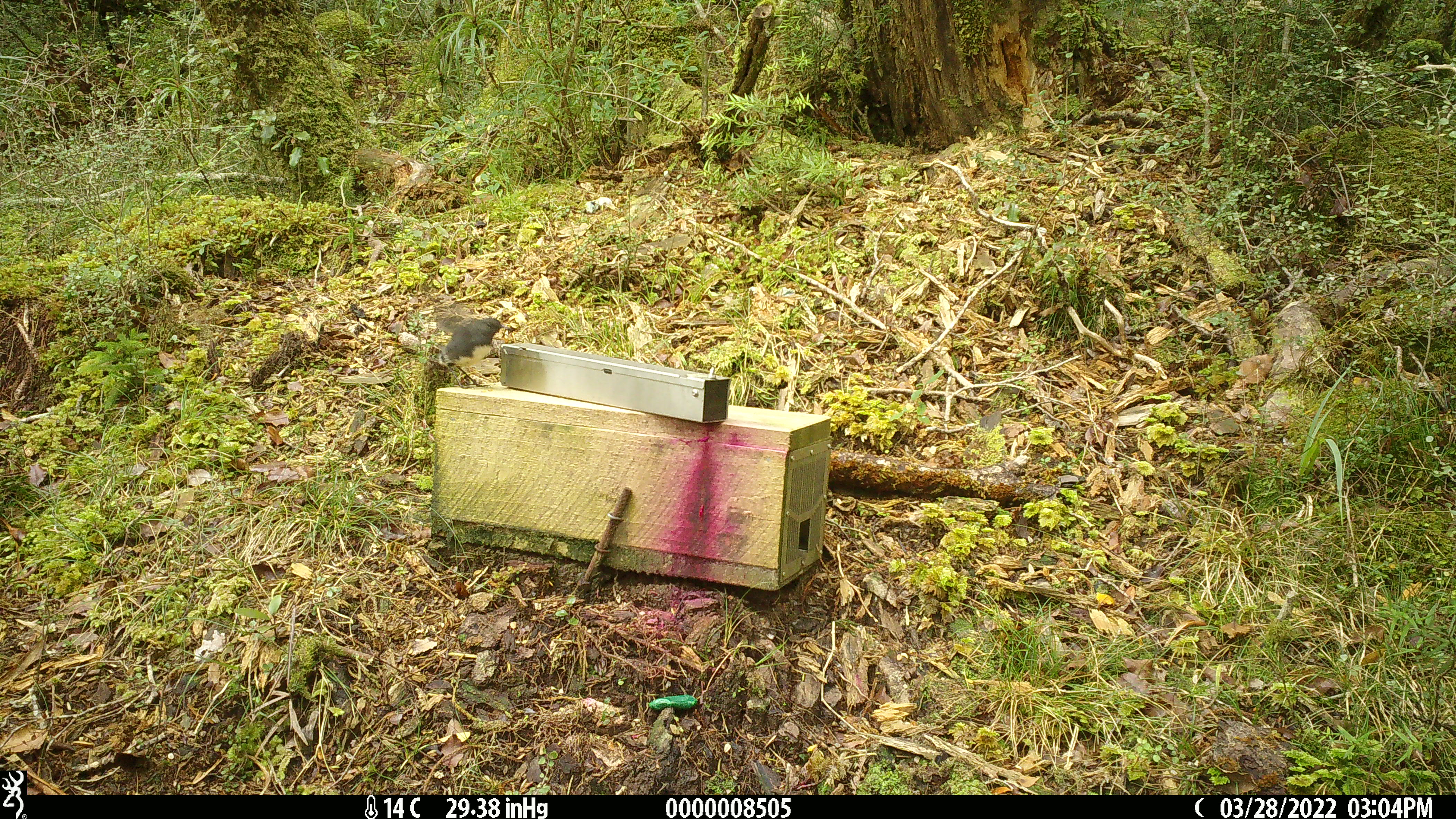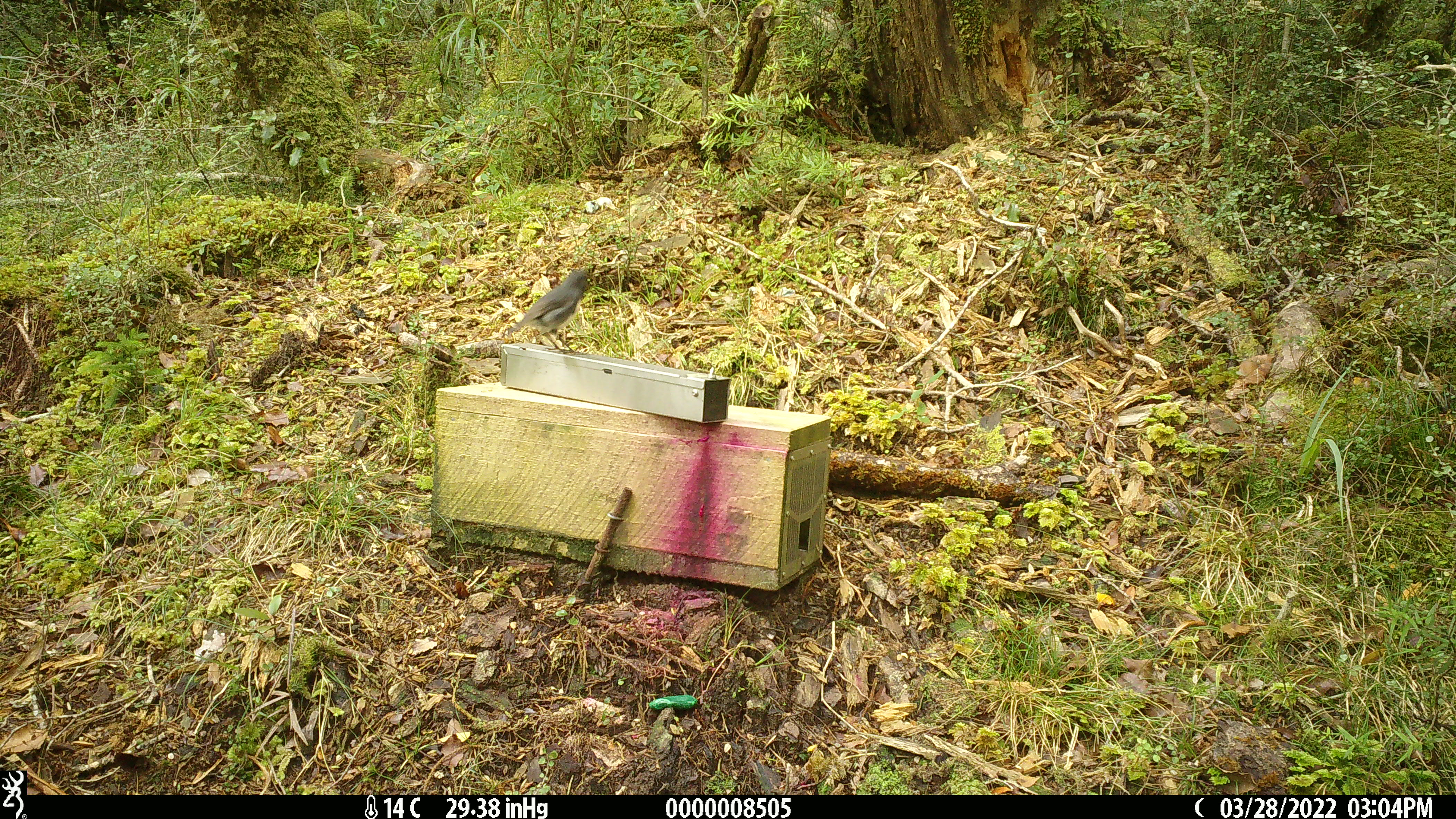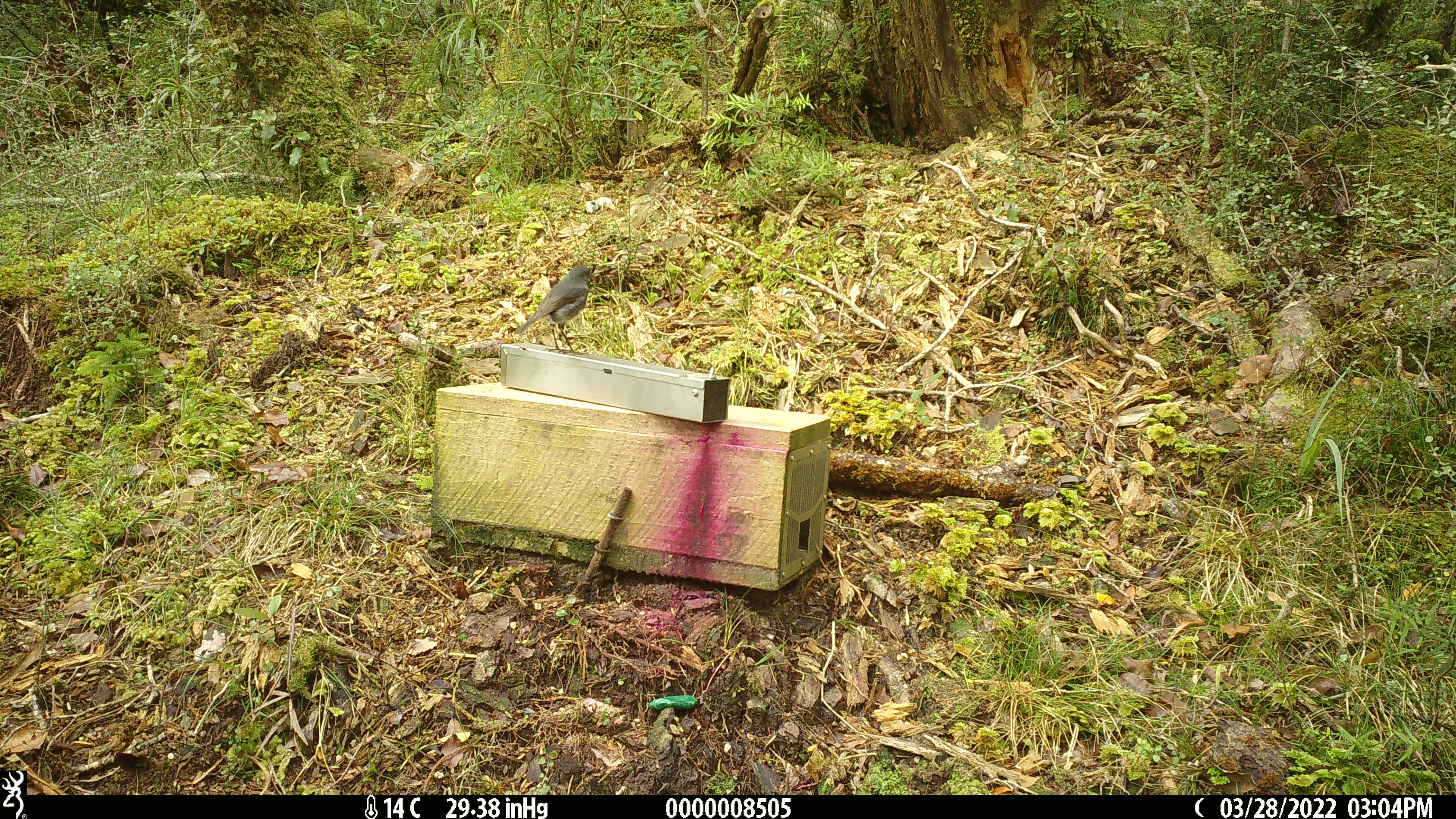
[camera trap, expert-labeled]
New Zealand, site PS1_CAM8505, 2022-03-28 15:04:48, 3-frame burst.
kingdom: Animalia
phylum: Chordata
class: Aves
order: Passeriformes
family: Petroicidae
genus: Petroica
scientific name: Petroica australis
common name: new zealand robin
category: robin